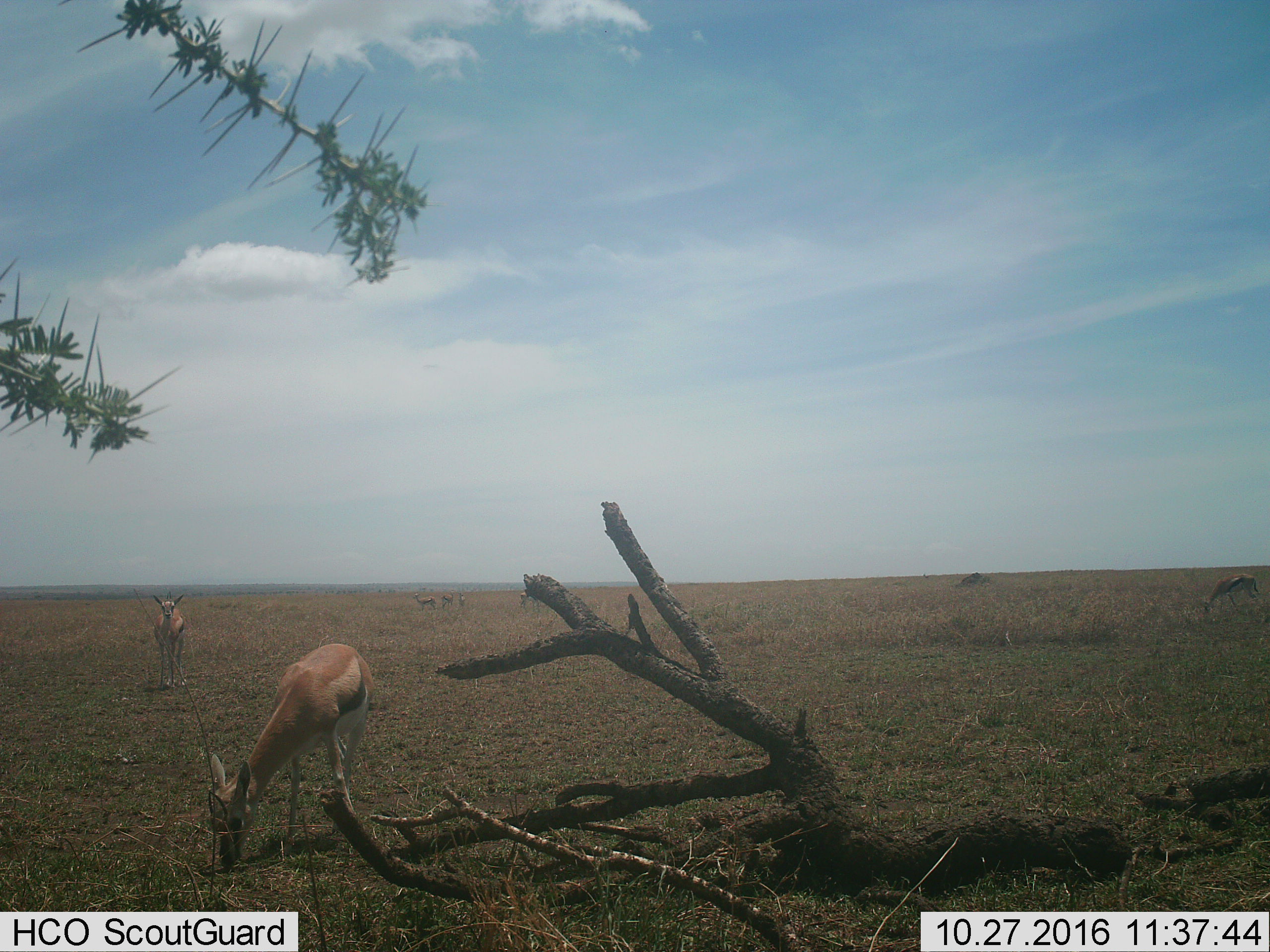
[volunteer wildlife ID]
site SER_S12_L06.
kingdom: Animalia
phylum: Chordata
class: Mammalia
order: Artiodactyla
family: Bovidae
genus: Eudorcas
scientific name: Eudorcas thomsonii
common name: thomson's gazelle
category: gazellethomsons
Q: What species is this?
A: Gazellethomsons (thomson's gazelle) (Eudorcas thomsonii).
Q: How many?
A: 6.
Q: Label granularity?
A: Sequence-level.